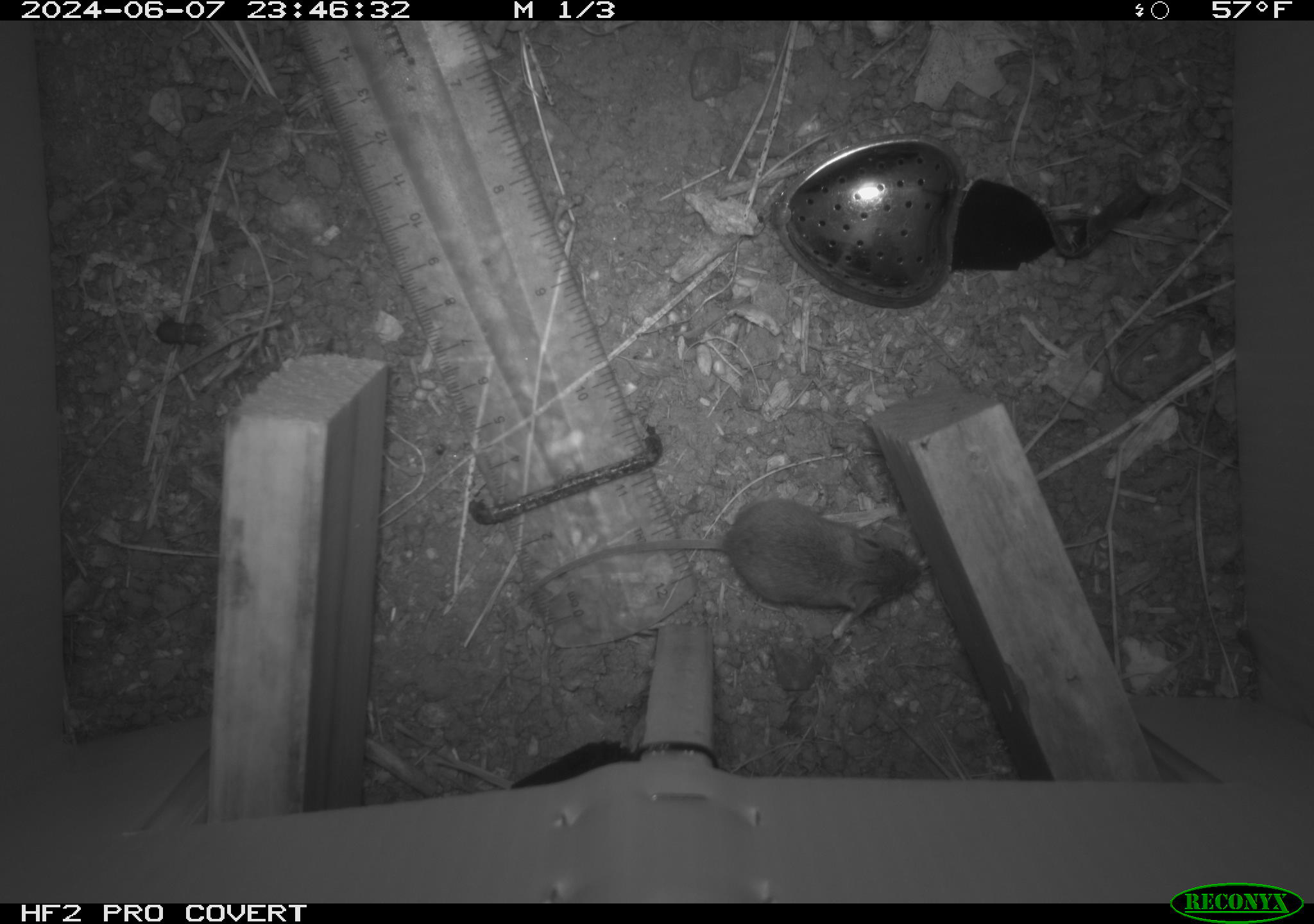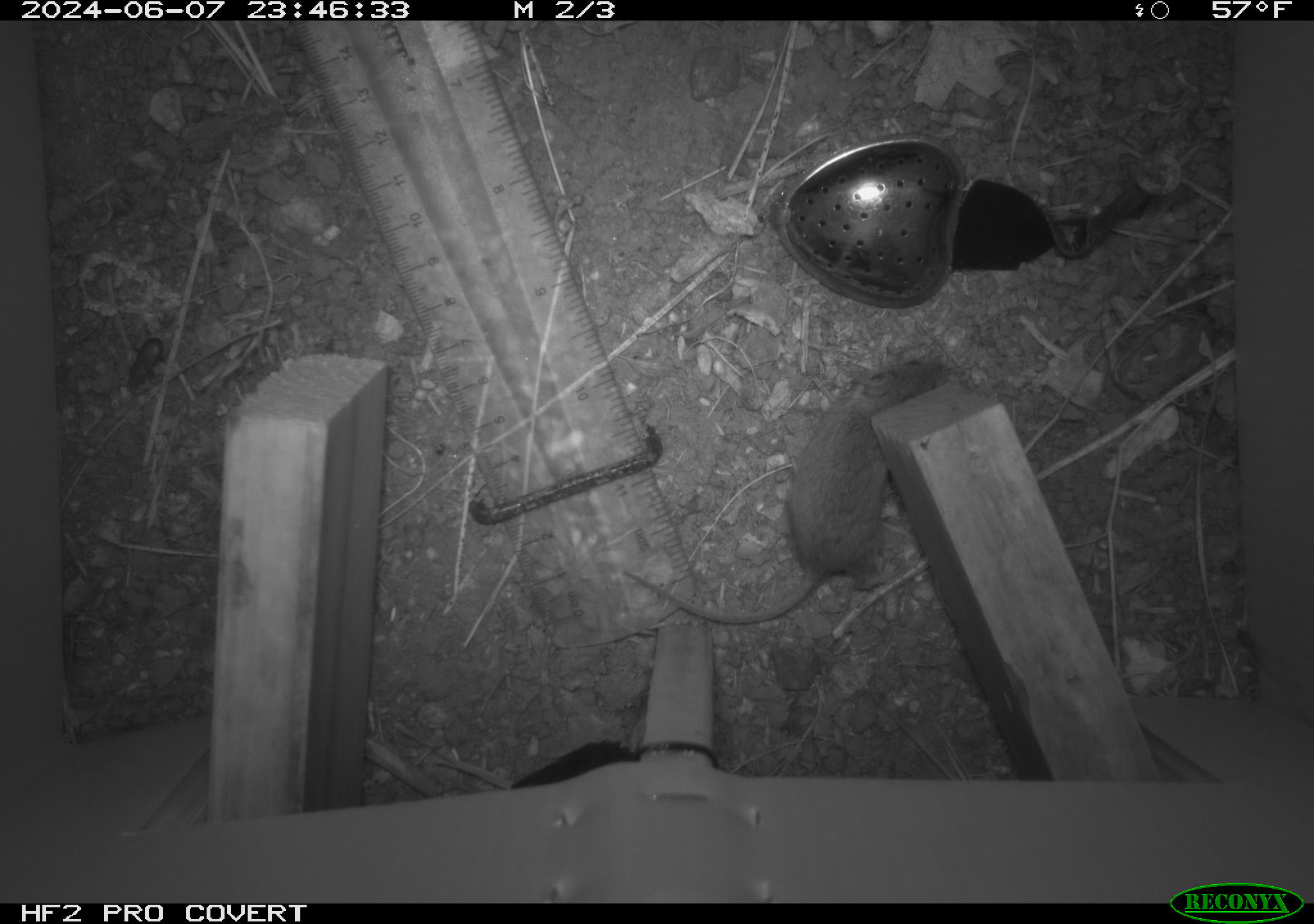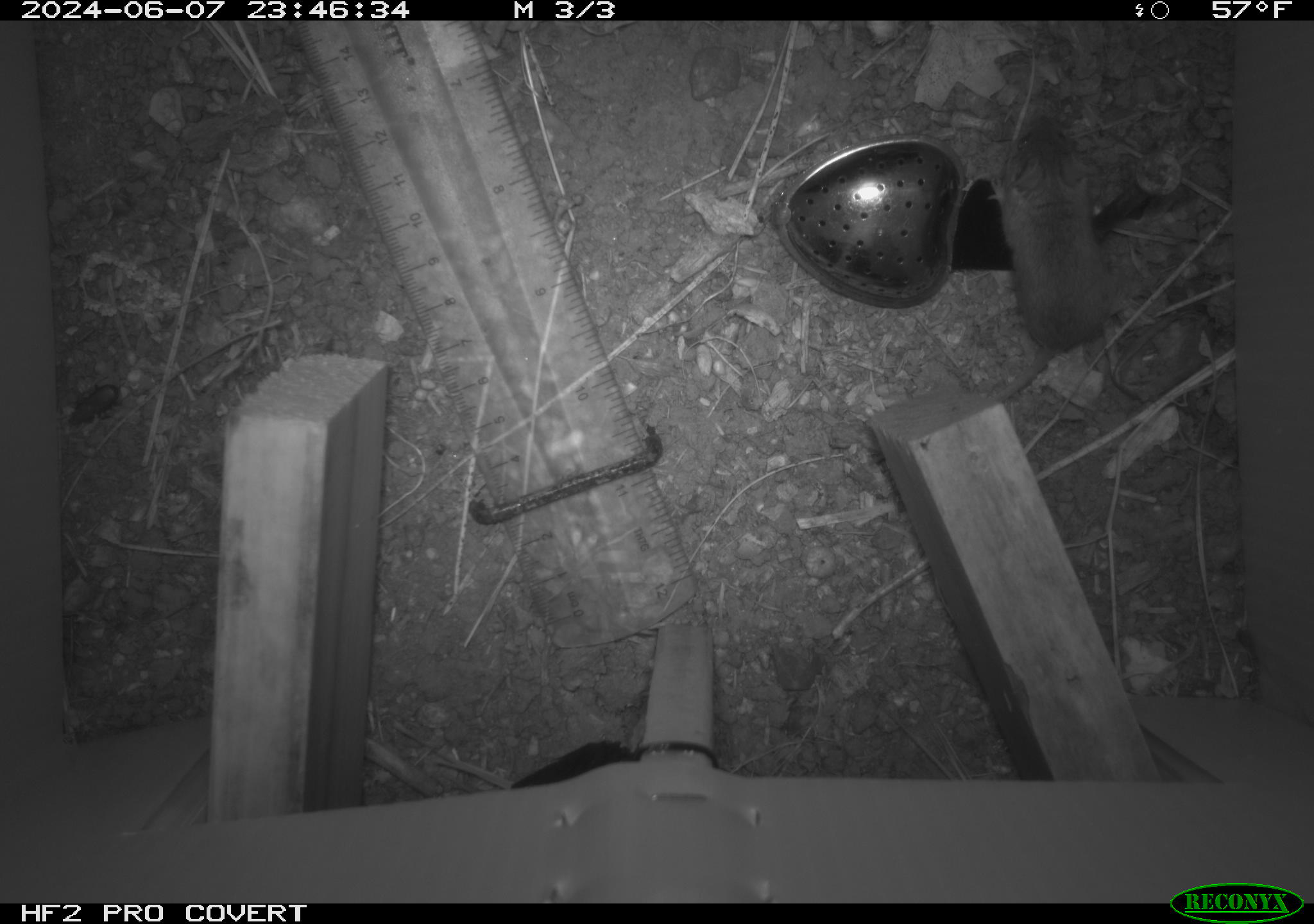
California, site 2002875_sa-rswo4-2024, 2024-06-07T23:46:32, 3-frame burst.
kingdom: Animalia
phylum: Chordata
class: Mammalia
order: Rodentia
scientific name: Rodentia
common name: mouse species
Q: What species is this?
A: Mouse species (Rodentia).